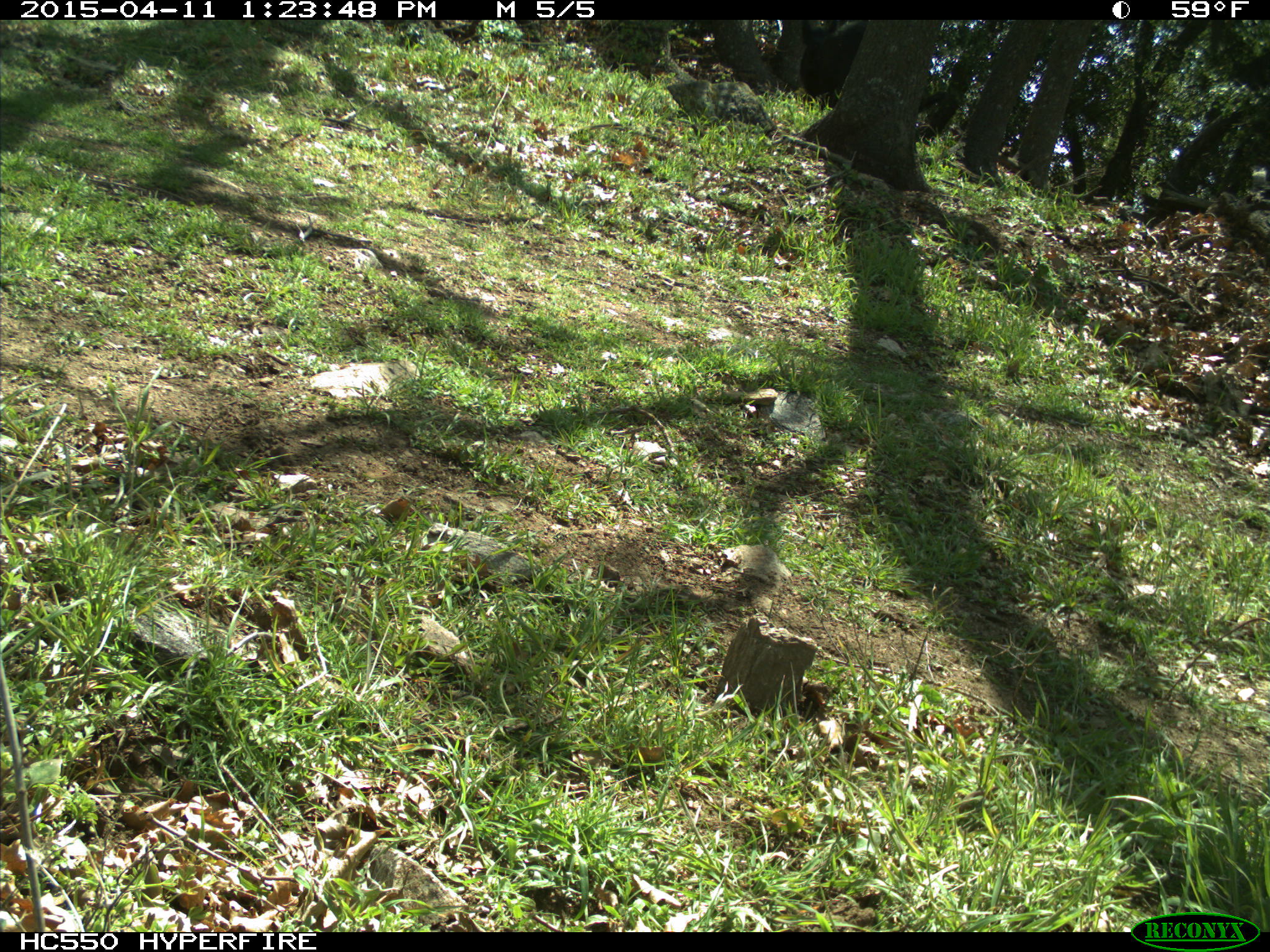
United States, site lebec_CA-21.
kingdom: Animalia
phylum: Chordata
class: Mammalia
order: Artiodactyla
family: Suidae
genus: Sus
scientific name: Sus scrofa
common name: wild boar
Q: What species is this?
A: Sus scrofa (wild boar).